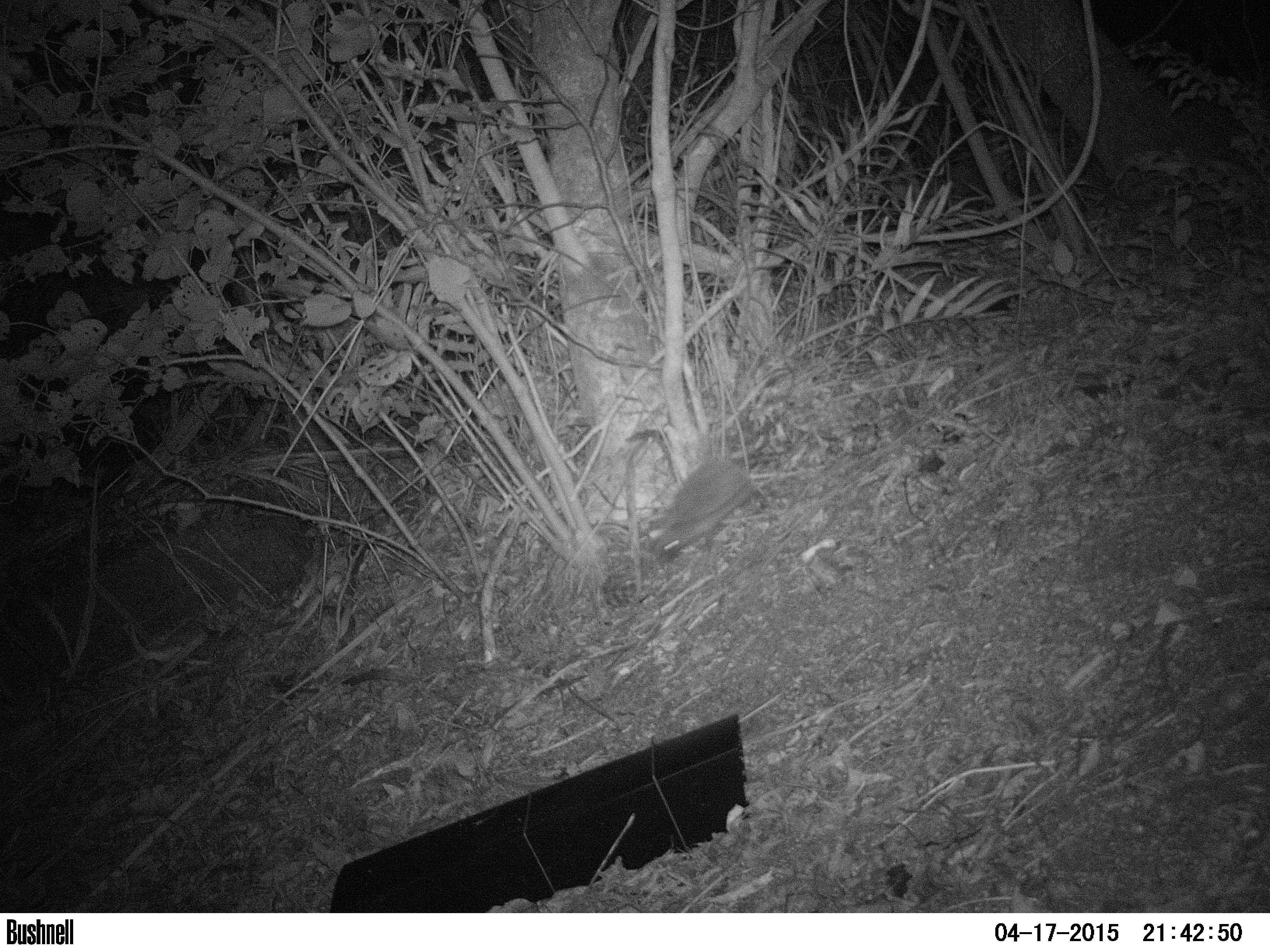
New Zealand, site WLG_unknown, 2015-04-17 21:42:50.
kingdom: Animalia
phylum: Chordata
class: Mammalia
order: Eulipotyphla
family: Erinaceidae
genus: Erinaceus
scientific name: Erinaceus europaeus europaeus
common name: european hedgehog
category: hedgehog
Hedgehog (european hedgehog) (Erinaceus europaeus europaeus).